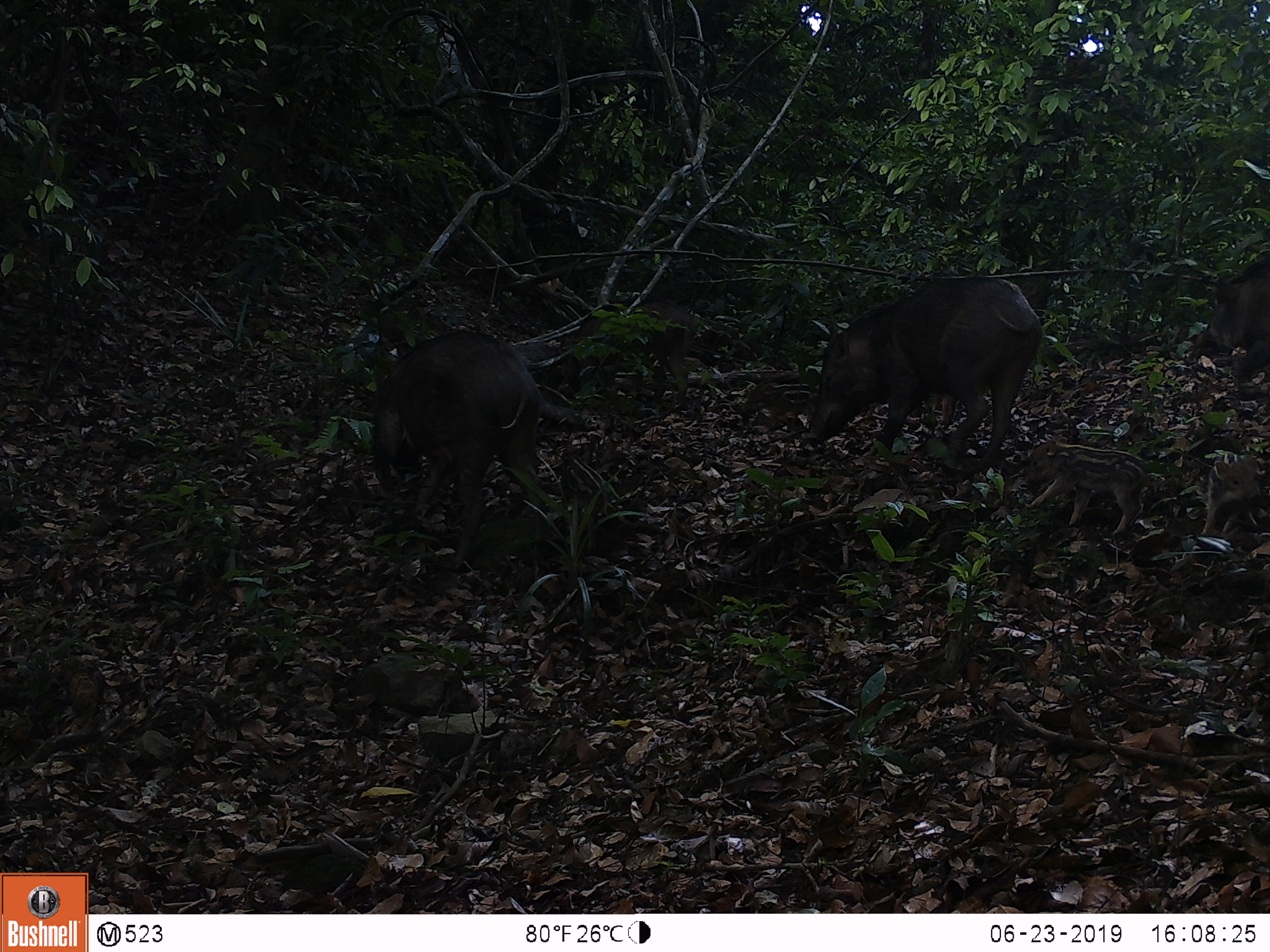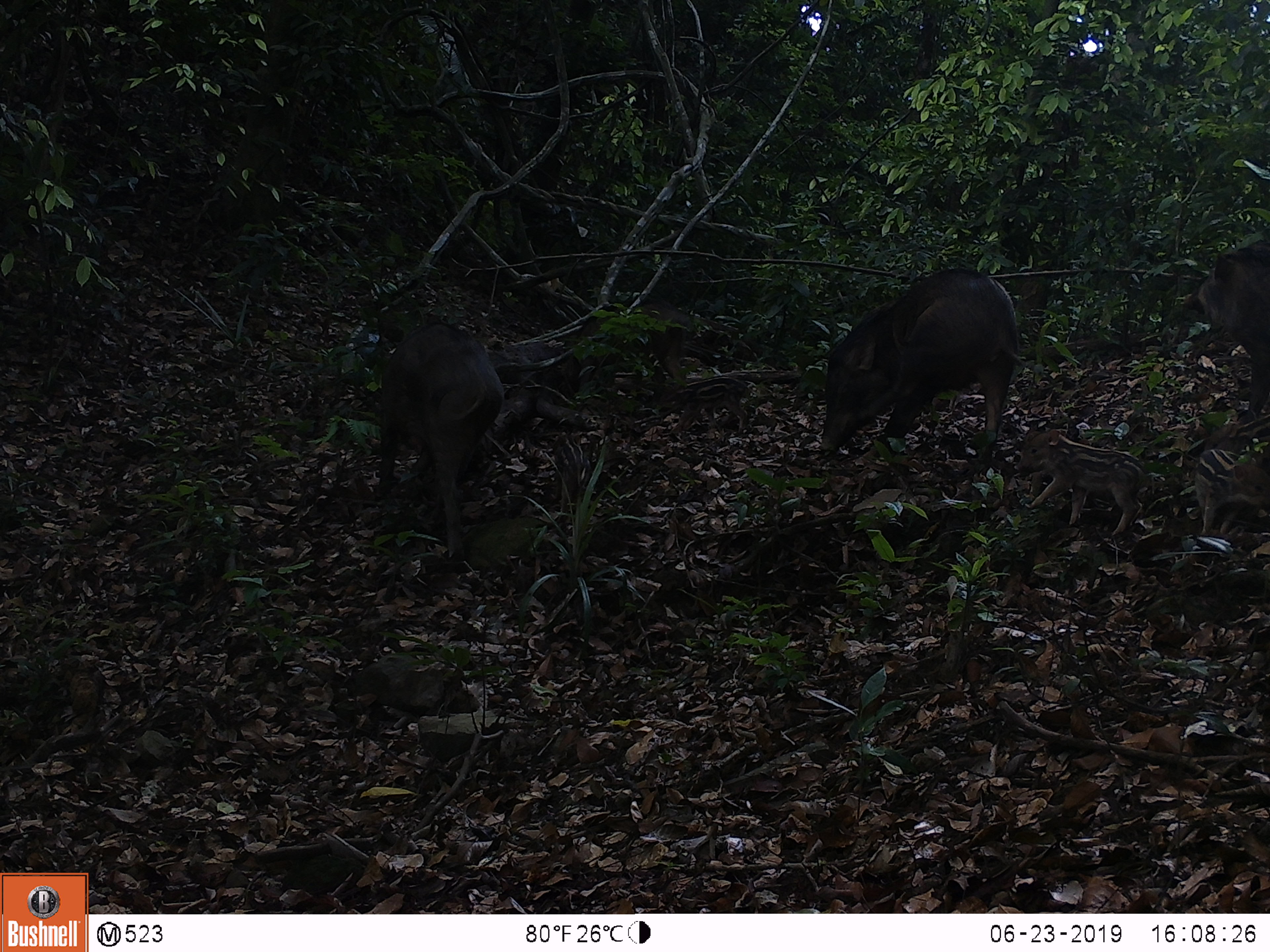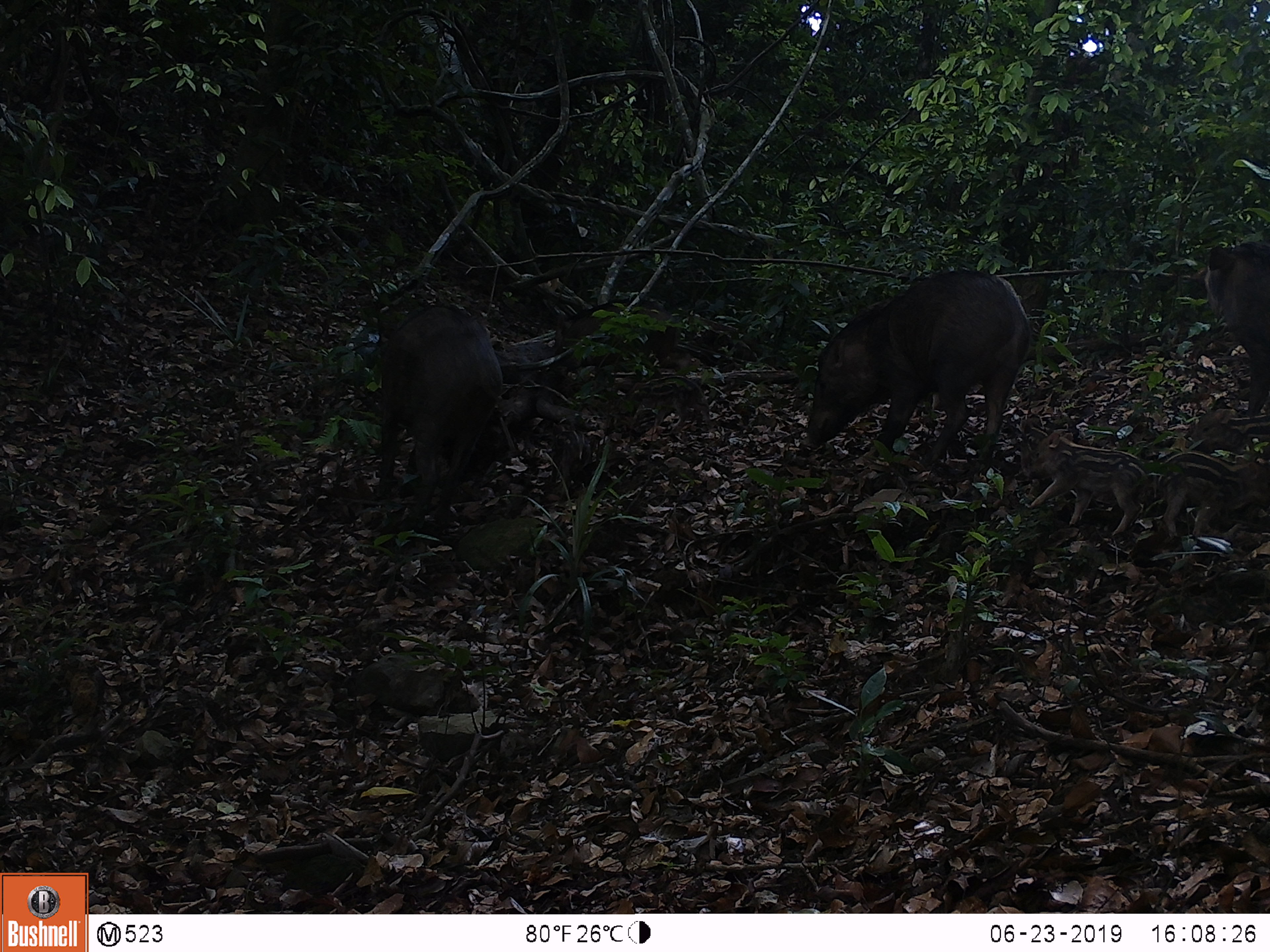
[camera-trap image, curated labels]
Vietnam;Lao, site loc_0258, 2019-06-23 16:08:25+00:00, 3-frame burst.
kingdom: Animalia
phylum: Chordata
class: Mammalia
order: Artiodactyla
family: Suidae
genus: Sus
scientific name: Sus scrofa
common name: eurasian wild pig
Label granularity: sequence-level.